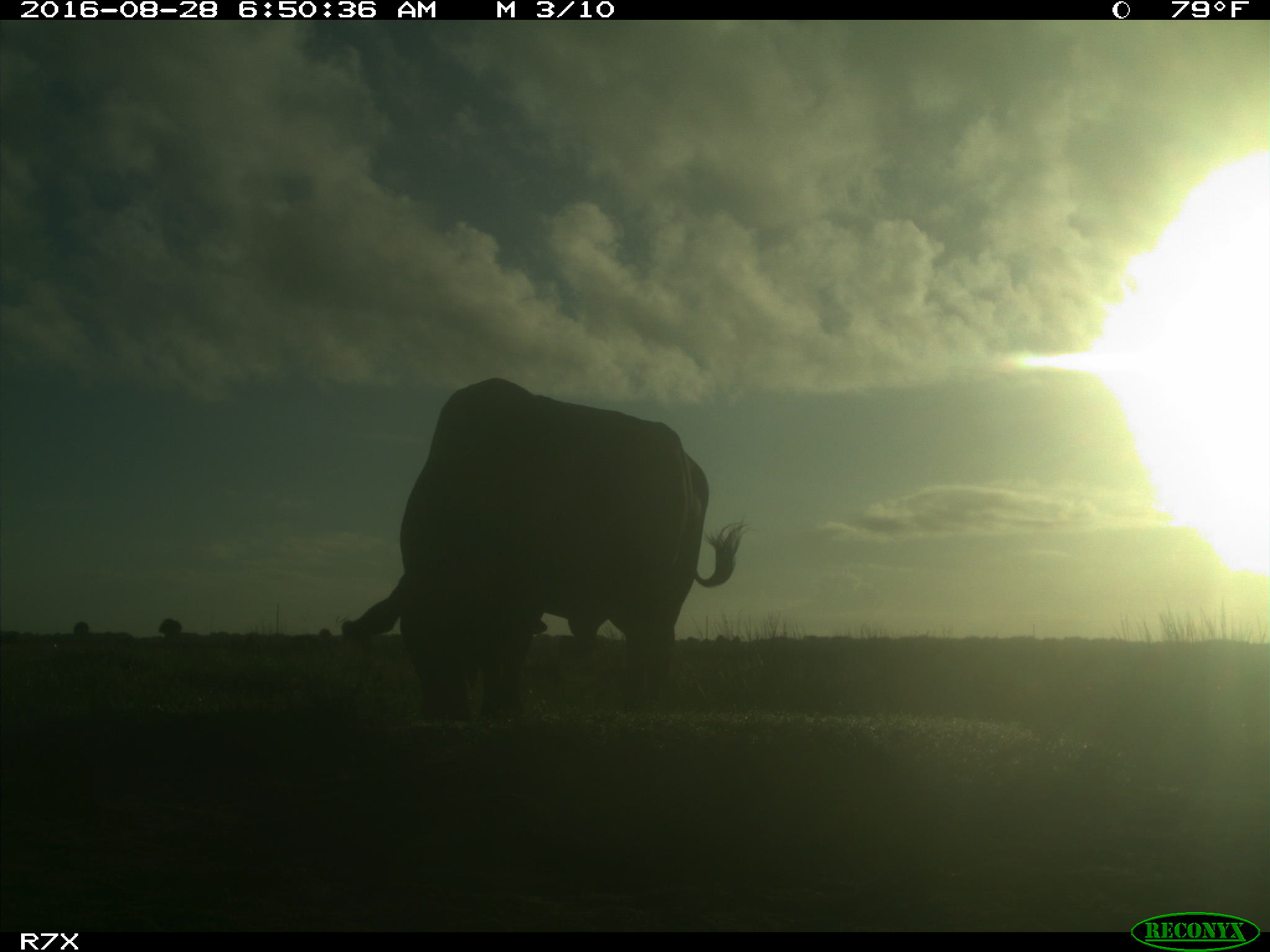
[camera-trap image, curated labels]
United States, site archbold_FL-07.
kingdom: Animalia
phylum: Chordata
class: Mammalia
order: Artiodactyla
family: Bovidae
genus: Bos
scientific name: Bos taurus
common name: domestic cow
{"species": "Bos taurus (domestic cow)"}